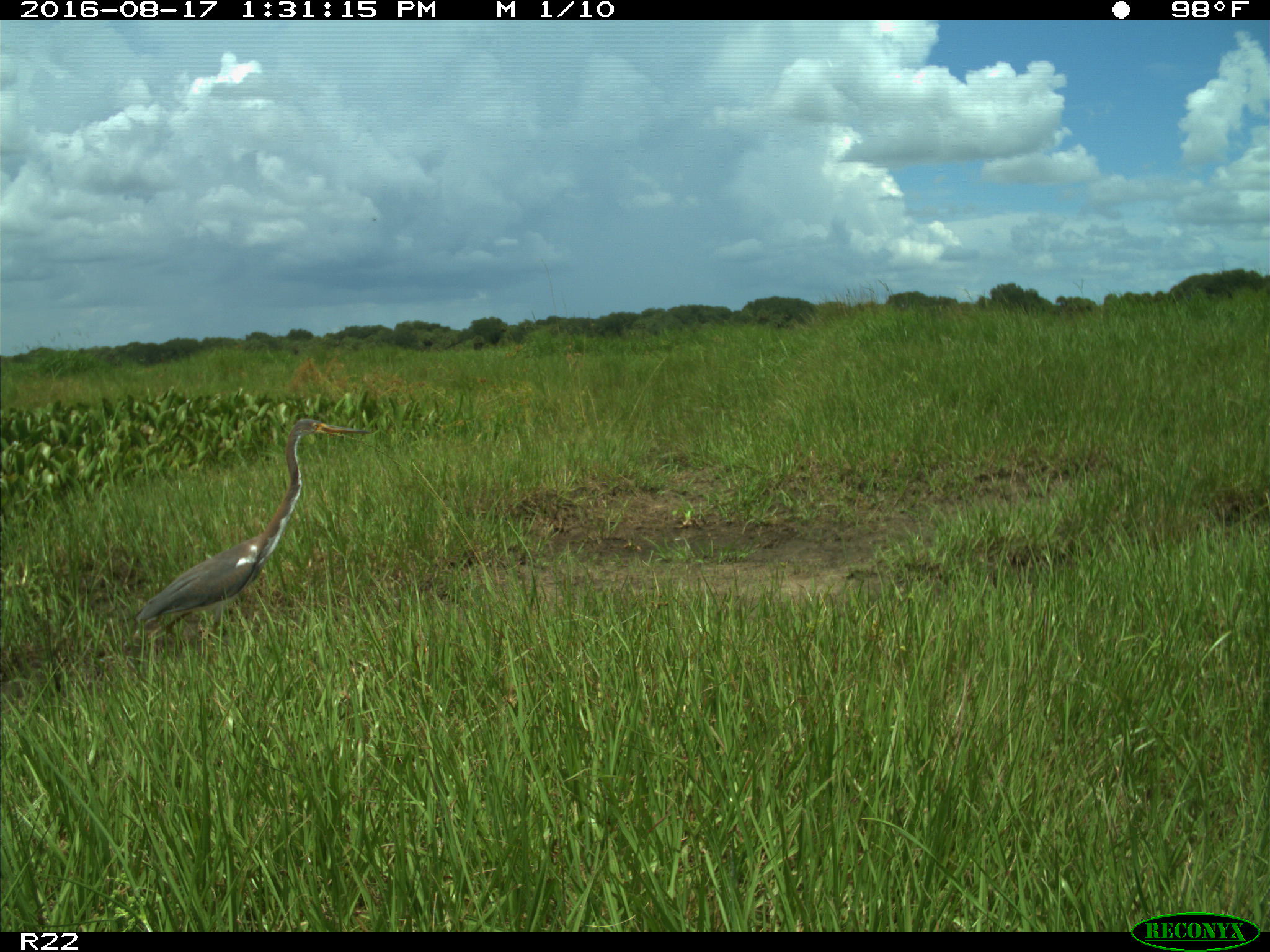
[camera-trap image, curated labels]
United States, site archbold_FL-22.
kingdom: Animalia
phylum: Chordata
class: Aves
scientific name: Aves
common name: birds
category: unidentified bird